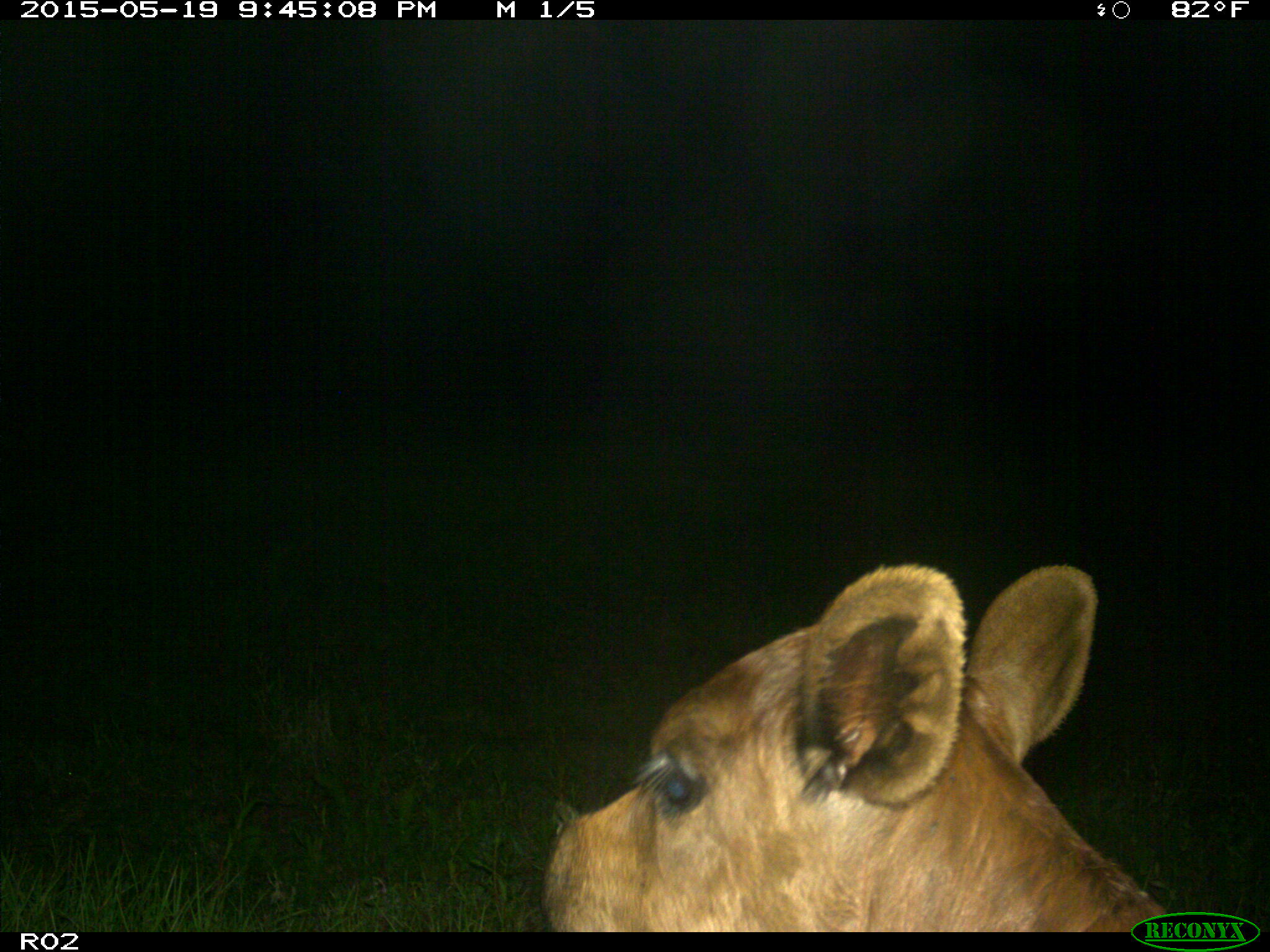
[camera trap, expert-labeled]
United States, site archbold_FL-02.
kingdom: Animalia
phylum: Chordata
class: Mammalia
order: Artiodactyla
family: Bovidae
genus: Bos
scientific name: Bos taurus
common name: domestic cow